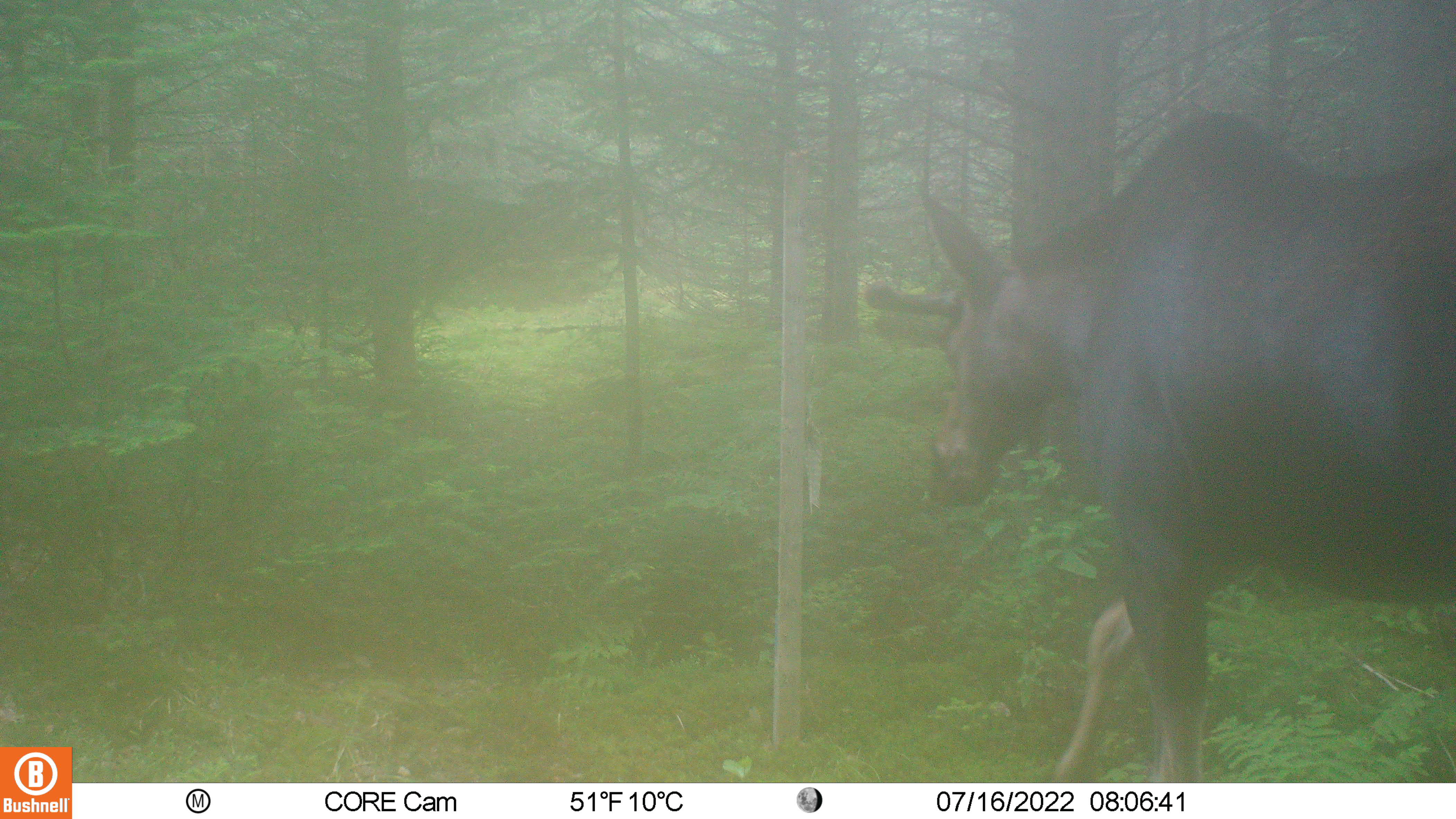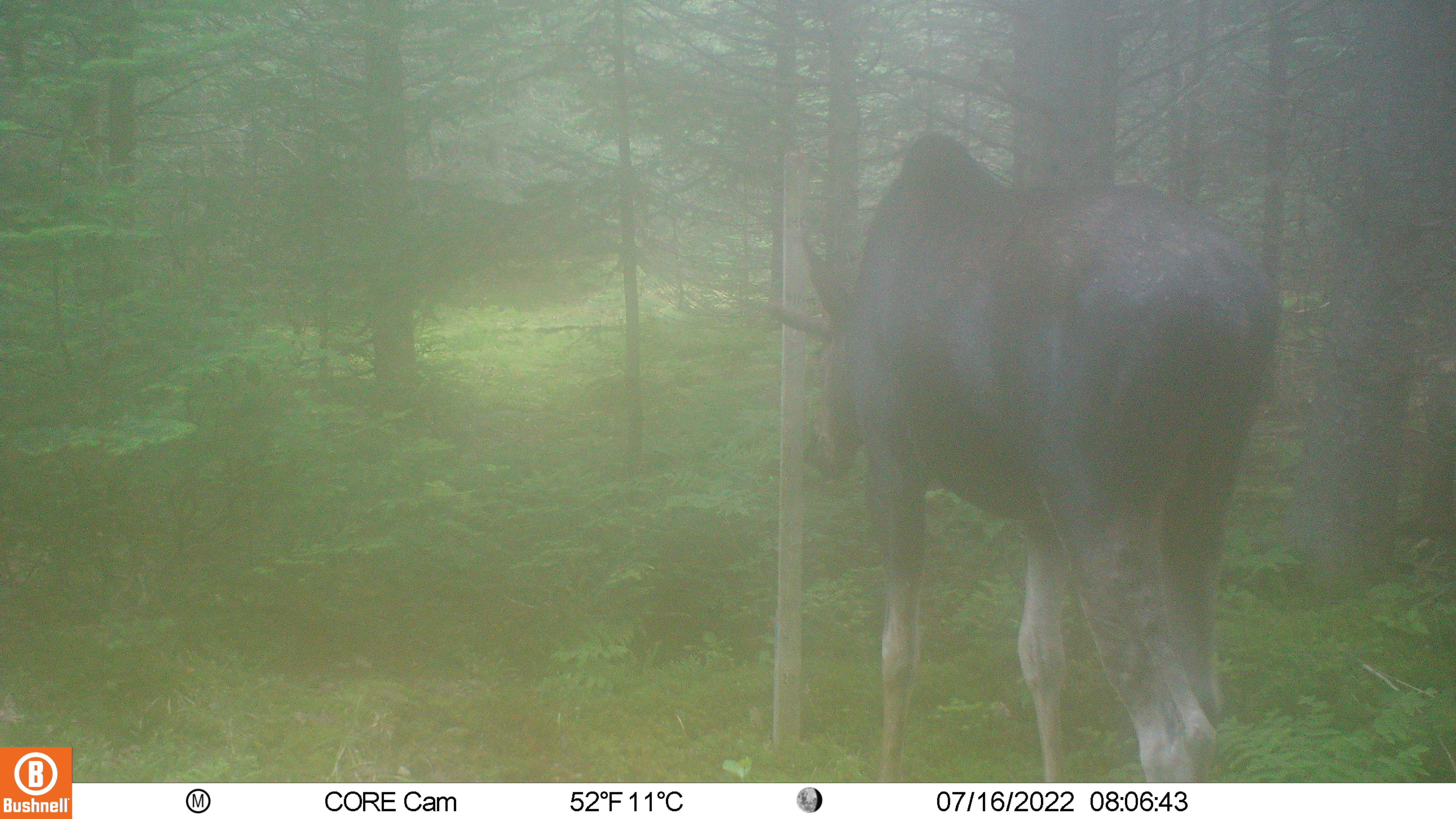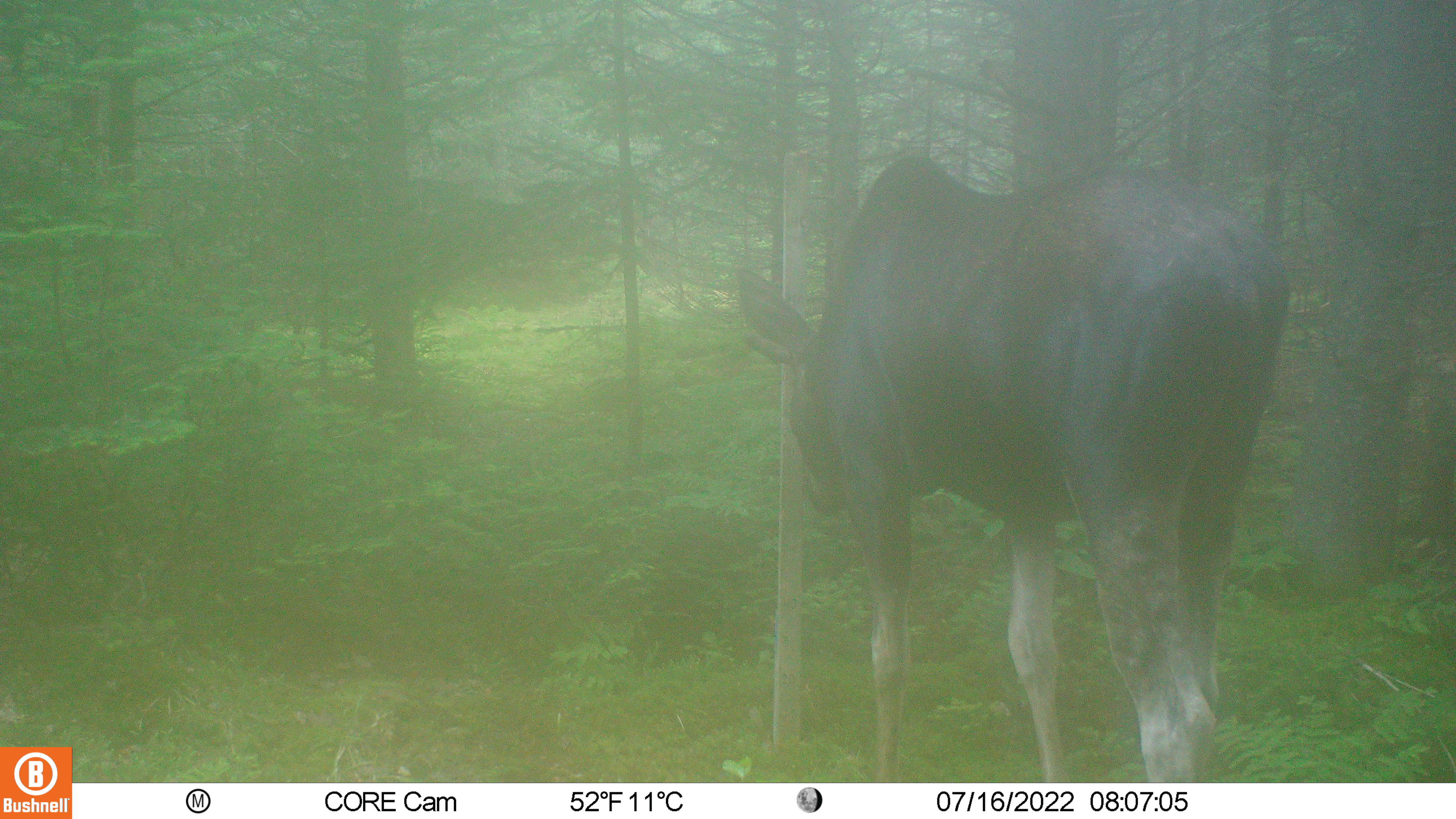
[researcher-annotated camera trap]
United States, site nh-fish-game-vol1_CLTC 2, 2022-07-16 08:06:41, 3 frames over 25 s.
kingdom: Animalia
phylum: Chordata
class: Mammalia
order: Artiodactyla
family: Cervidae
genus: Alces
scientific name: Alces alces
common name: moose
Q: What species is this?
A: Moose (Alces alces).